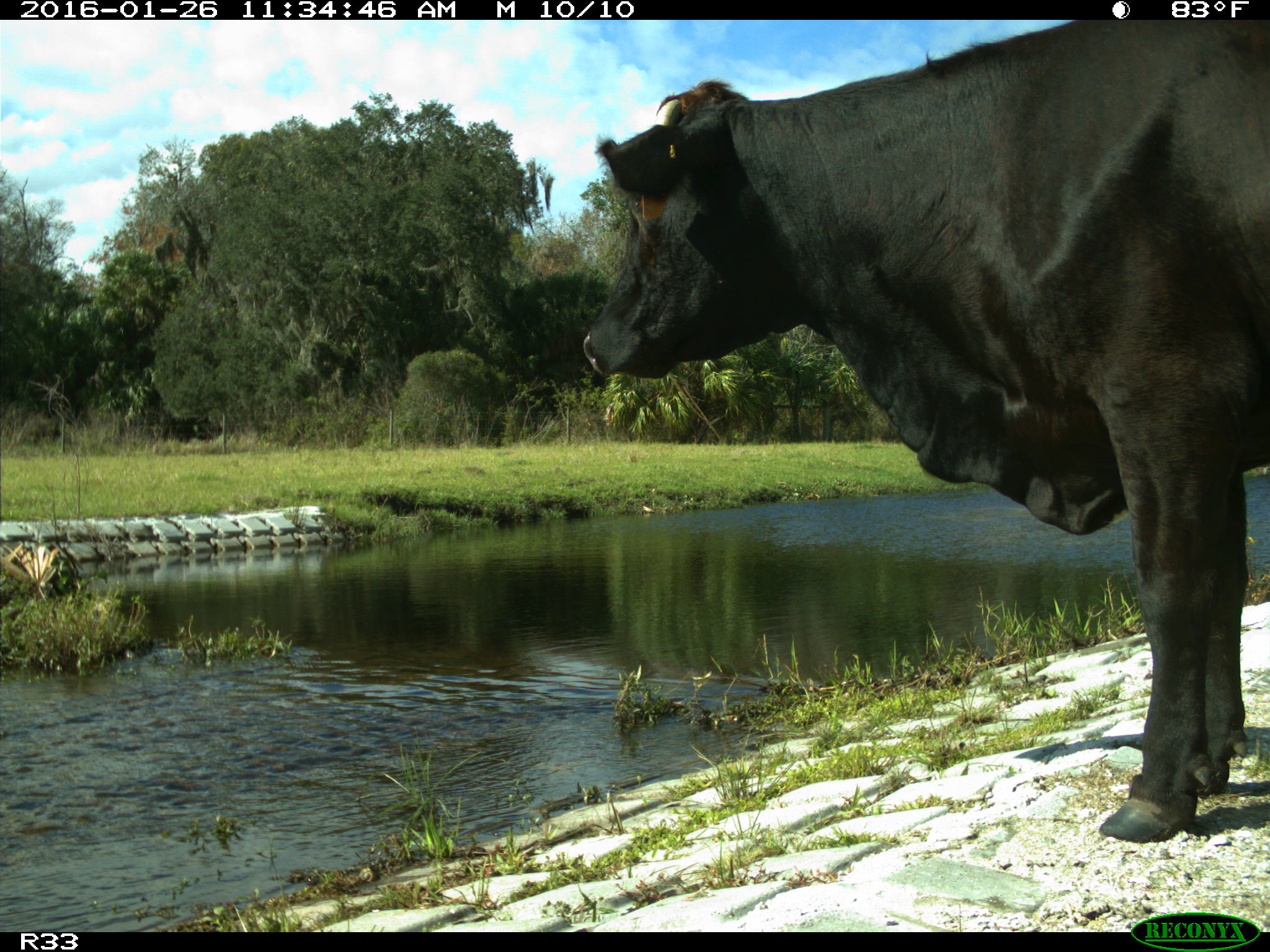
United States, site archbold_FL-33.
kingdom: Animalia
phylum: Chordata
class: Mammalia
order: Artiodactyla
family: Bovidae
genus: Bos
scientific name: Bos taurus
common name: domestic cow